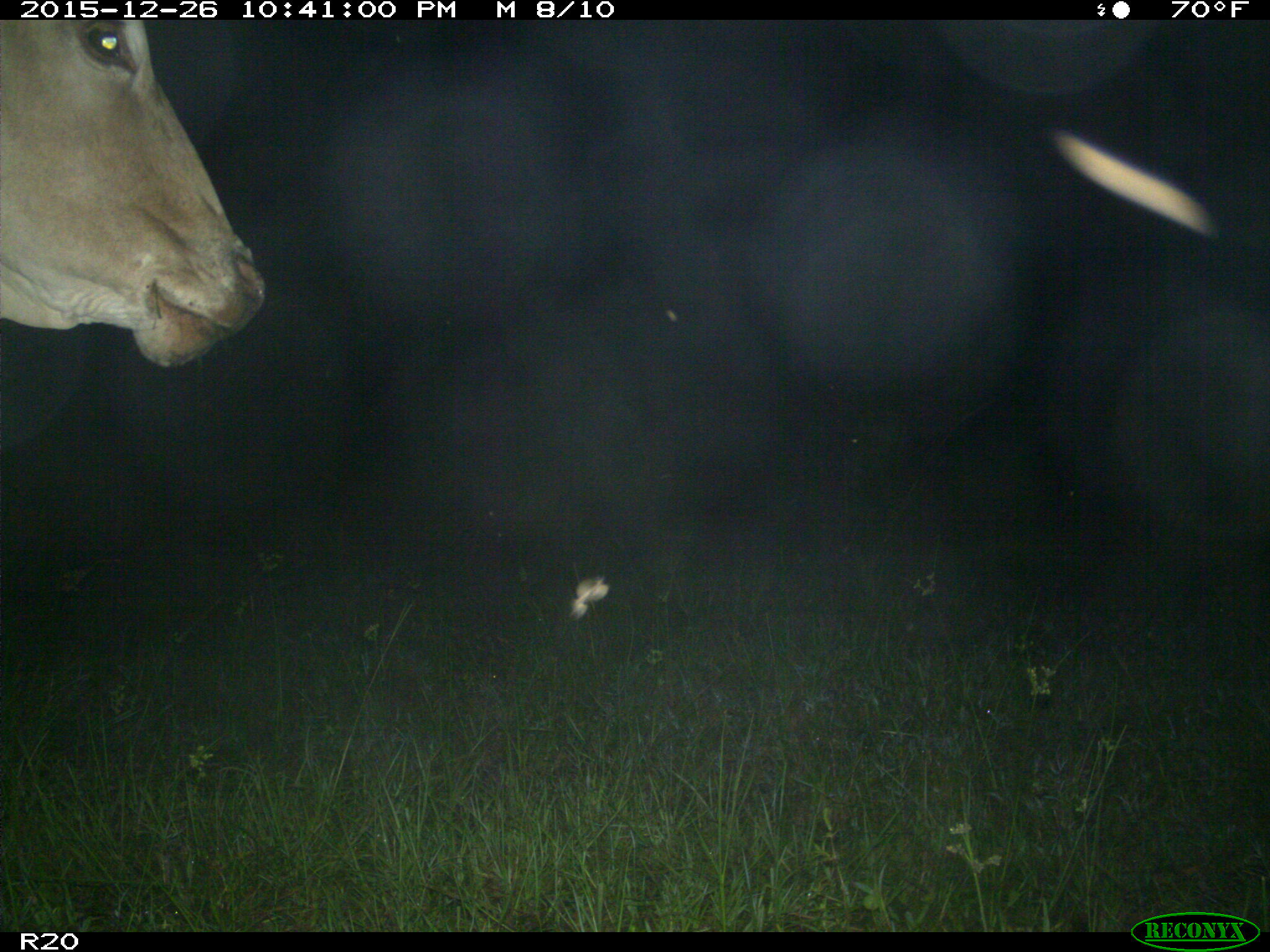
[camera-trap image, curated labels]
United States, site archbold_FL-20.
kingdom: Animalia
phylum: Chordata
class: Mammalia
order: Artiodactyla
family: Bovidae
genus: Bos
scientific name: Bos taurus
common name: domestic cow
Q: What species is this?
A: Bos taurus (domestic cow).